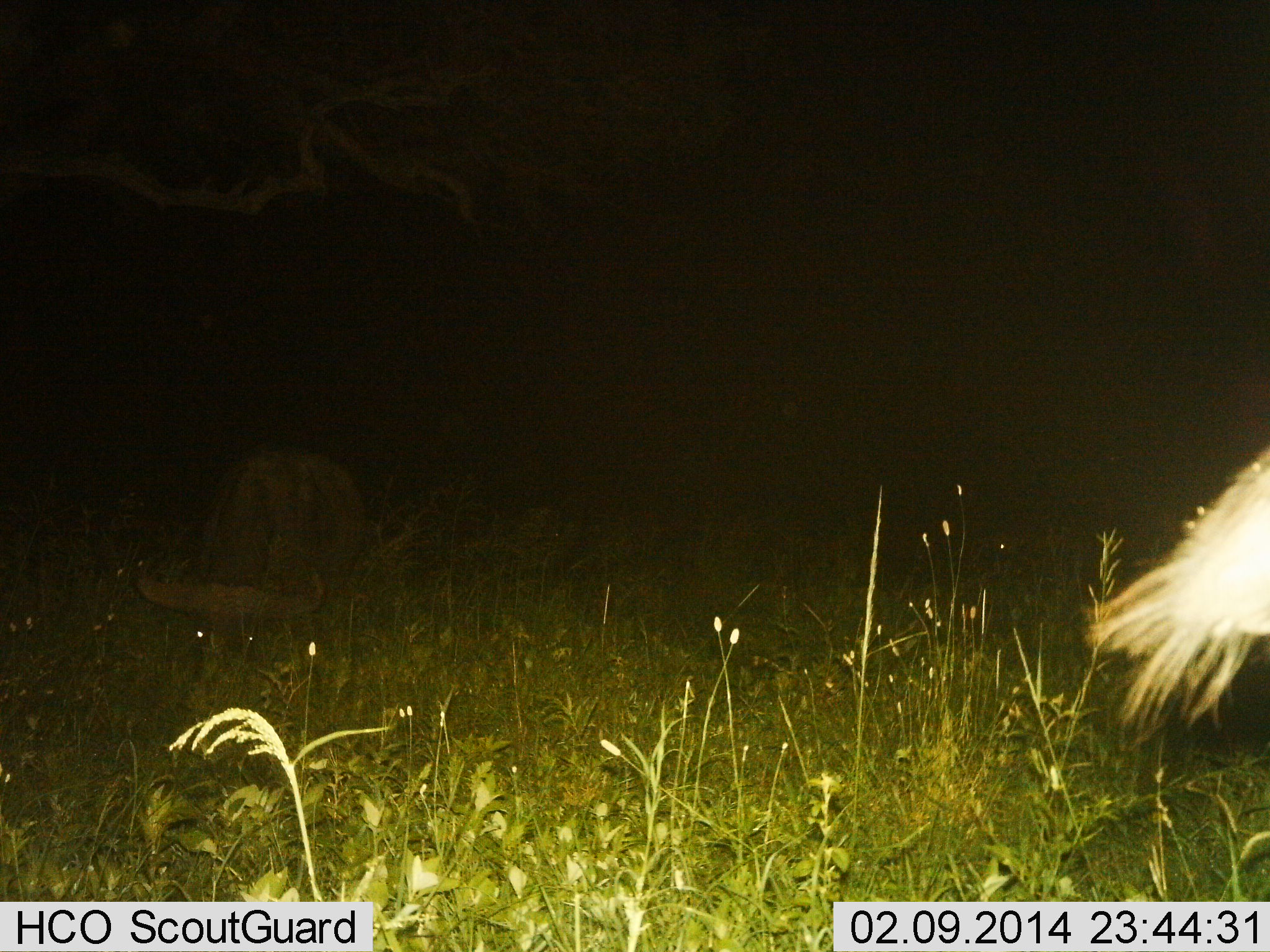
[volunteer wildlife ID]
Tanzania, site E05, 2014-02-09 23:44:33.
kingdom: Animalia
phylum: Chordata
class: Mammalia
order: Artiodactyla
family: Bovidae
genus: Syncerus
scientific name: Syncerus caffer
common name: cape buffalo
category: buffalo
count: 2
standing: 10%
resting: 10%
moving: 0%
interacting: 0%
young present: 0%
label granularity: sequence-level